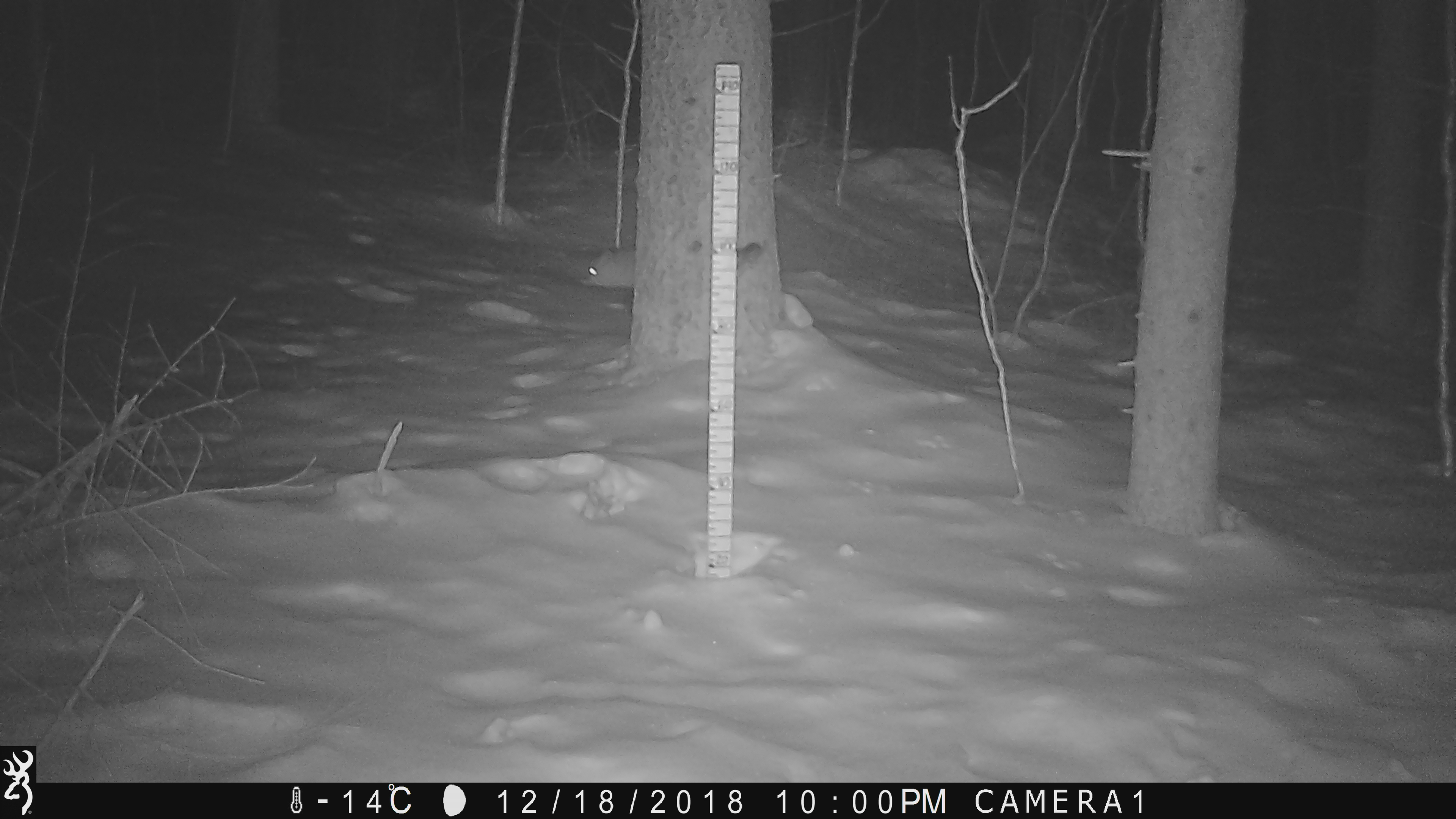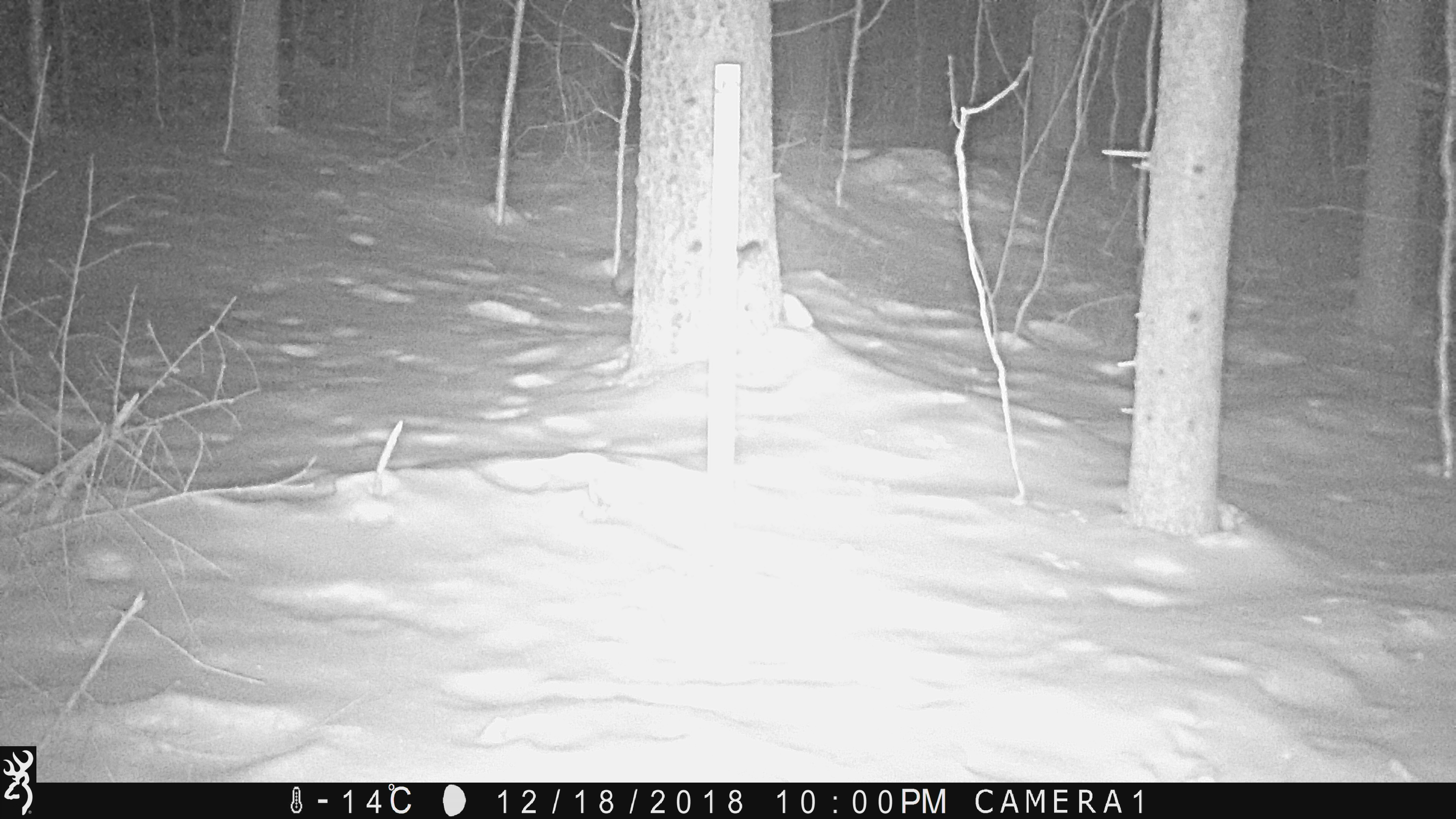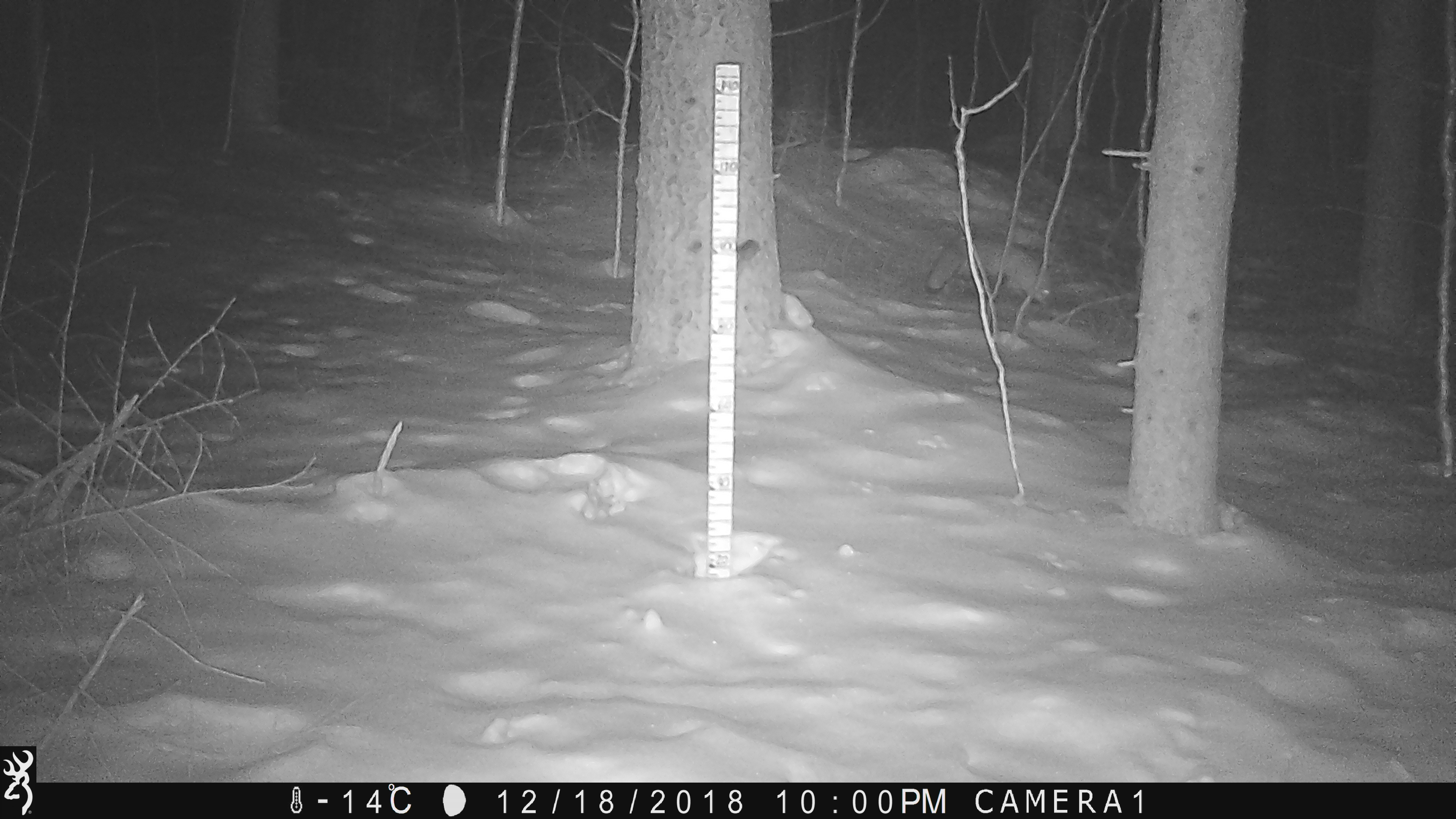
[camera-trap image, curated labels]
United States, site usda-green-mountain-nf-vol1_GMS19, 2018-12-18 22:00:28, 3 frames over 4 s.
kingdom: Animalia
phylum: Chordata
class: Mammalia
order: Carnivora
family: Canidae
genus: Vulpes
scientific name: Vulpes vulpes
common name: red fox